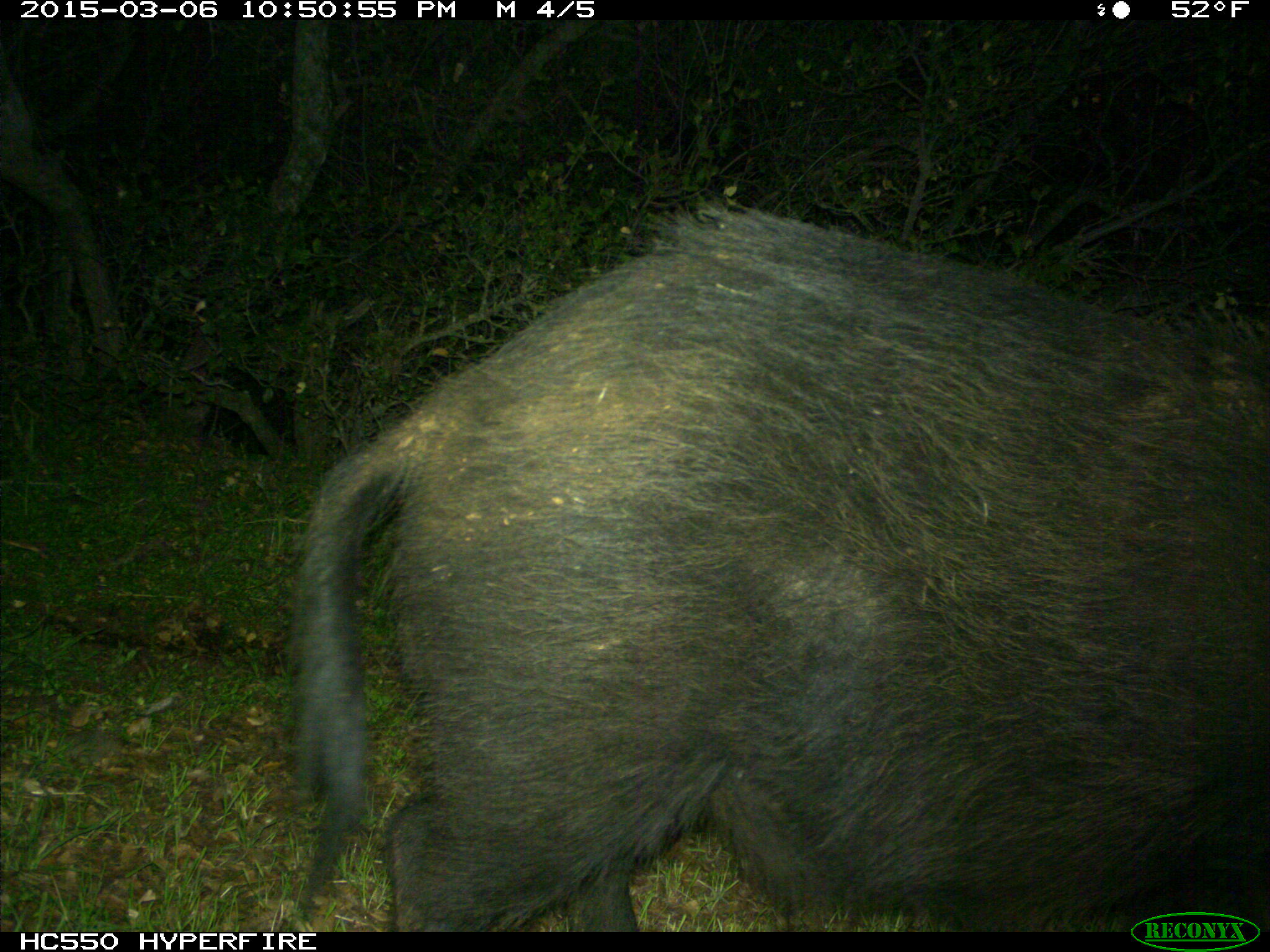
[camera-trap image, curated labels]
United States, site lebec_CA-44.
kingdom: Animalia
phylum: Chordata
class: Mammalia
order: Artiodactyla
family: Suidae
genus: Sus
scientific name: Sus scrofa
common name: wild boar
Sus scrofa (wild boar).